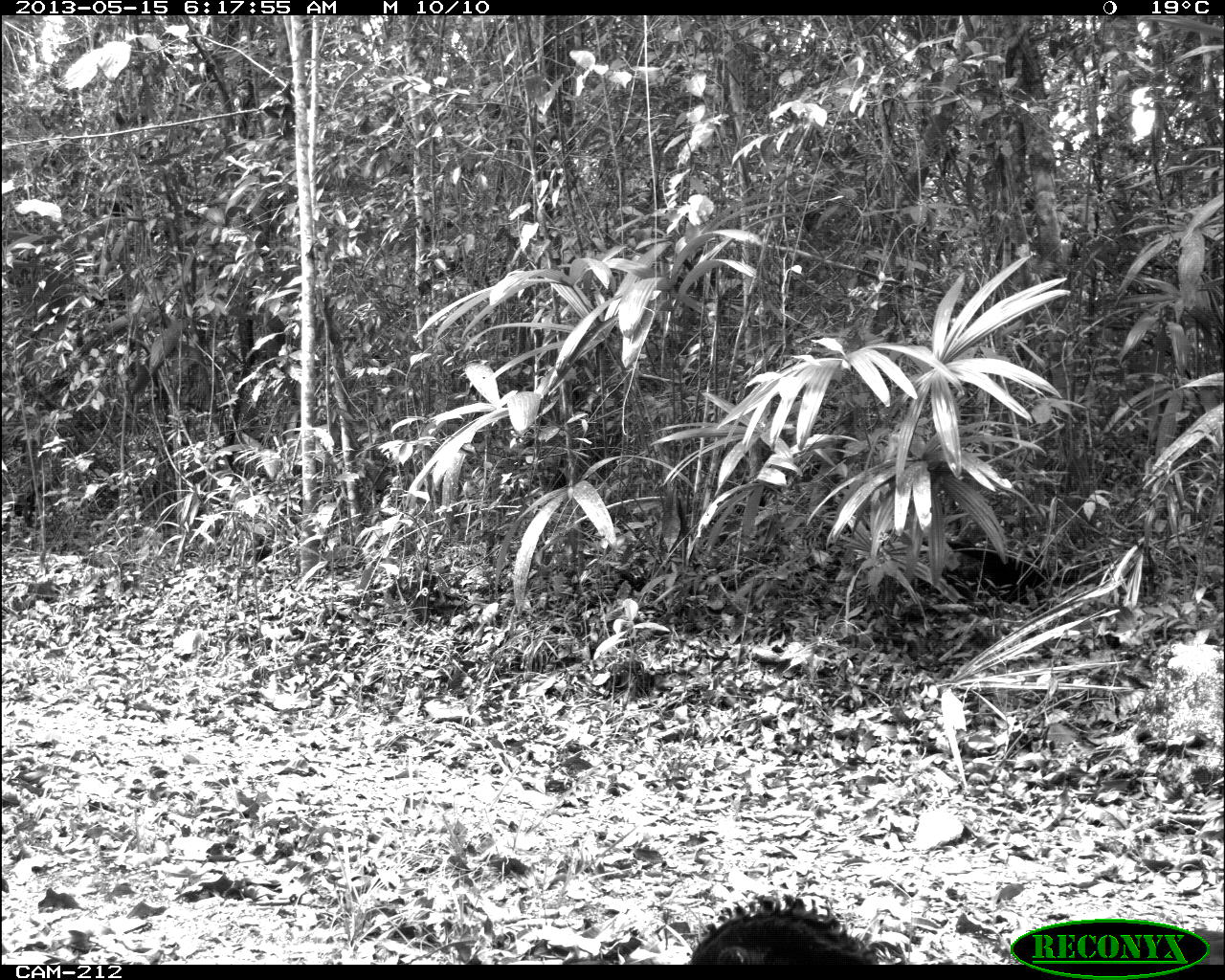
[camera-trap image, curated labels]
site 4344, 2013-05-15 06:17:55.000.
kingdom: Animalia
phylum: Chordata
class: Aves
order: Galliformes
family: Cracidae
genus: Crax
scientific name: Crax rubra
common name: great curassow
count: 1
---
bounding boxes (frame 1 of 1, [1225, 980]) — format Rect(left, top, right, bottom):
crax rubra: Rect(689, 885, 885, 964)